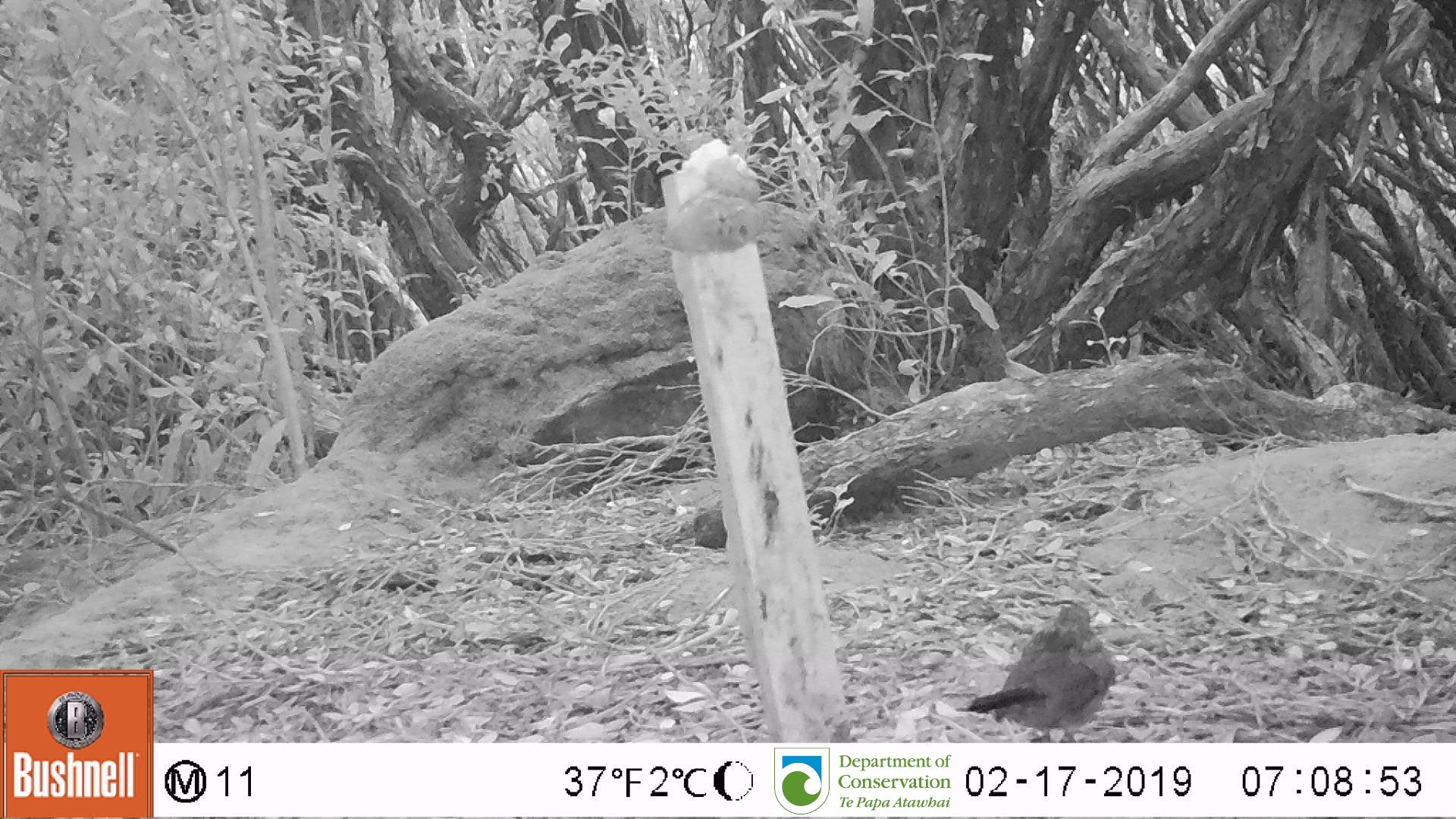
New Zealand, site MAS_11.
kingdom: Animalia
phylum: Chordata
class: Aves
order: Passeriformes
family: Turdidae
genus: Turdus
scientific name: Turdus philomelos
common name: song thrush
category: thrush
Thrush (song thrush) (Turdus philomelos).